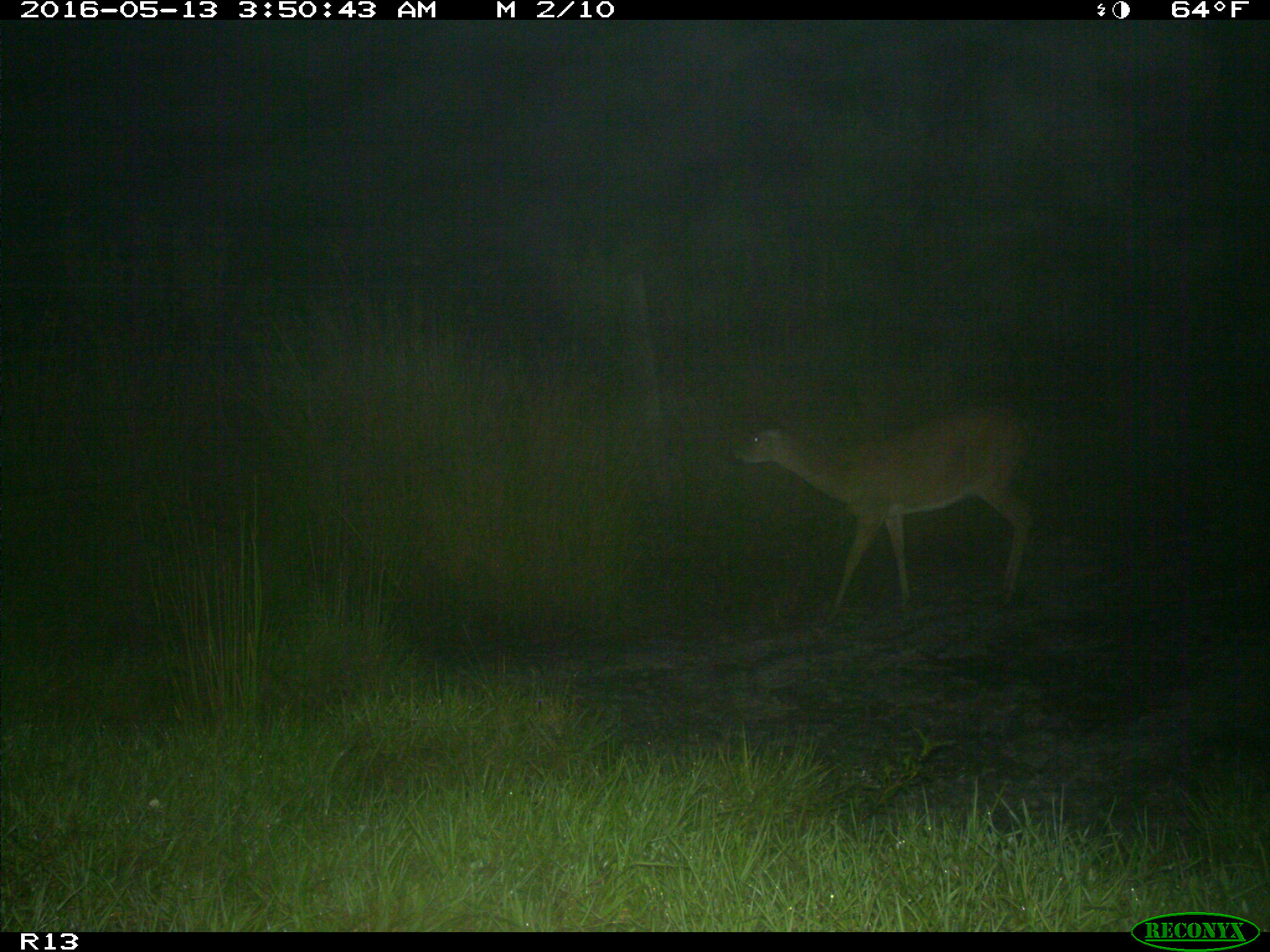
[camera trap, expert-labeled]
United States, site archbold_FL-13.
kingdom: Animalia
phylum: Chordata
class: Mammalia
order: Artiodactyla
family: Cervidae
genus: Odocoileus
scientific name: Odocoileus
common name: deer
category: unidentified deer